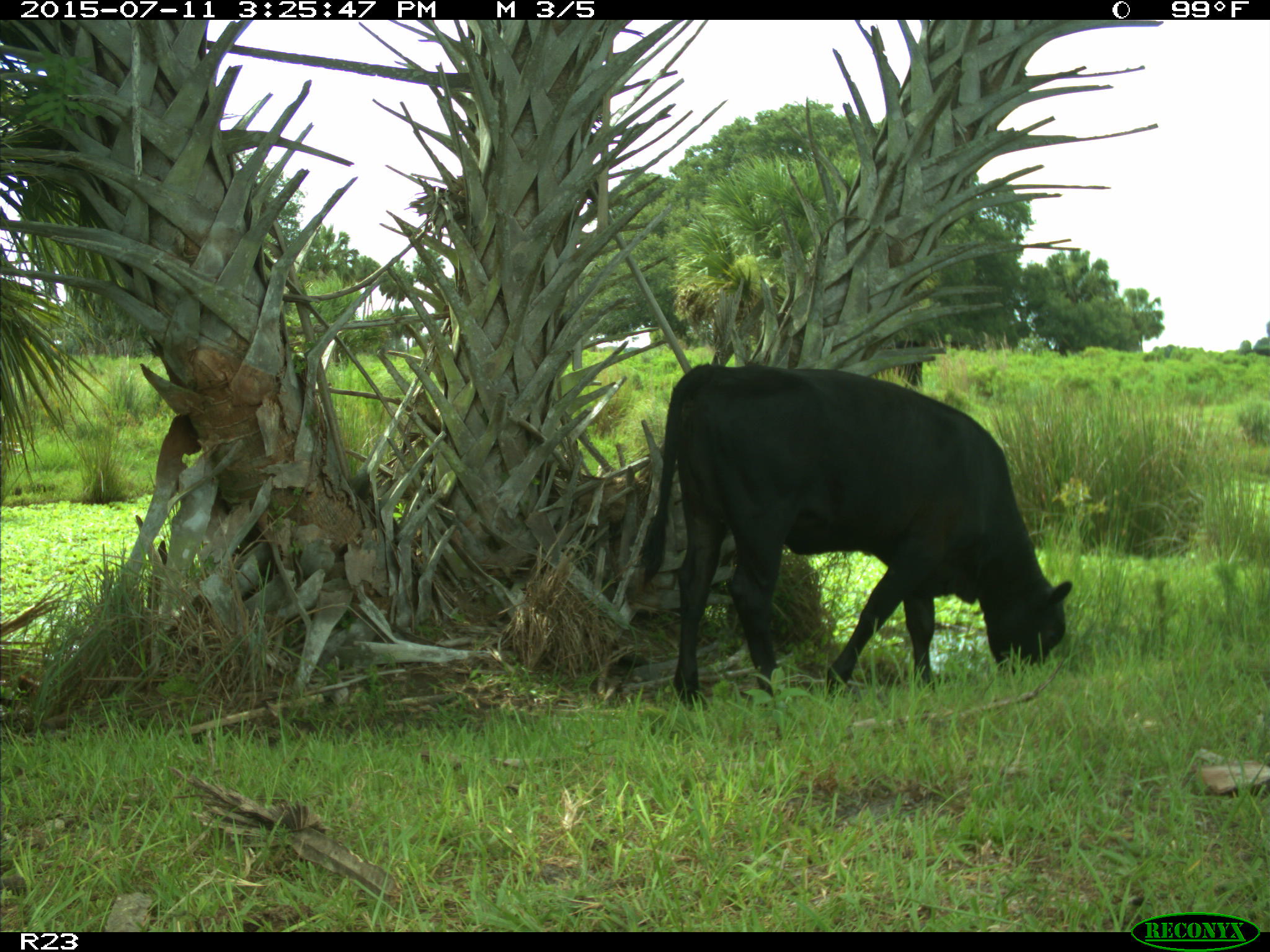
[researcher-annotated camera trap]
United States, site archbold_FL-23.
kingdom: Animalia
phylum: Chordata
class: Mammalia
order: Artiodactyla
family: Bovidae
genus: Bos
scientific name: Bos taurus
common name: domestic cow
Bos taurus (domestic cow).